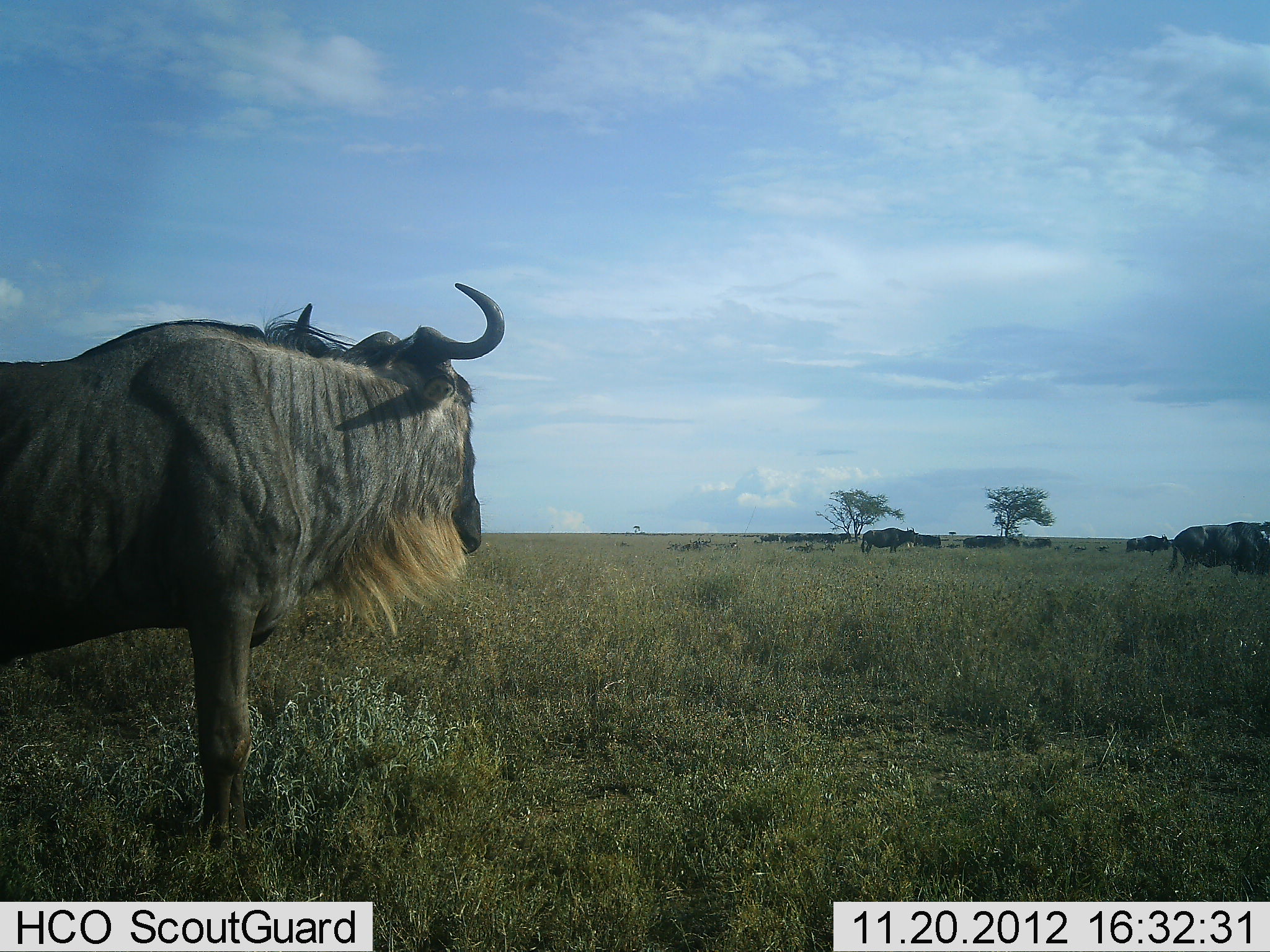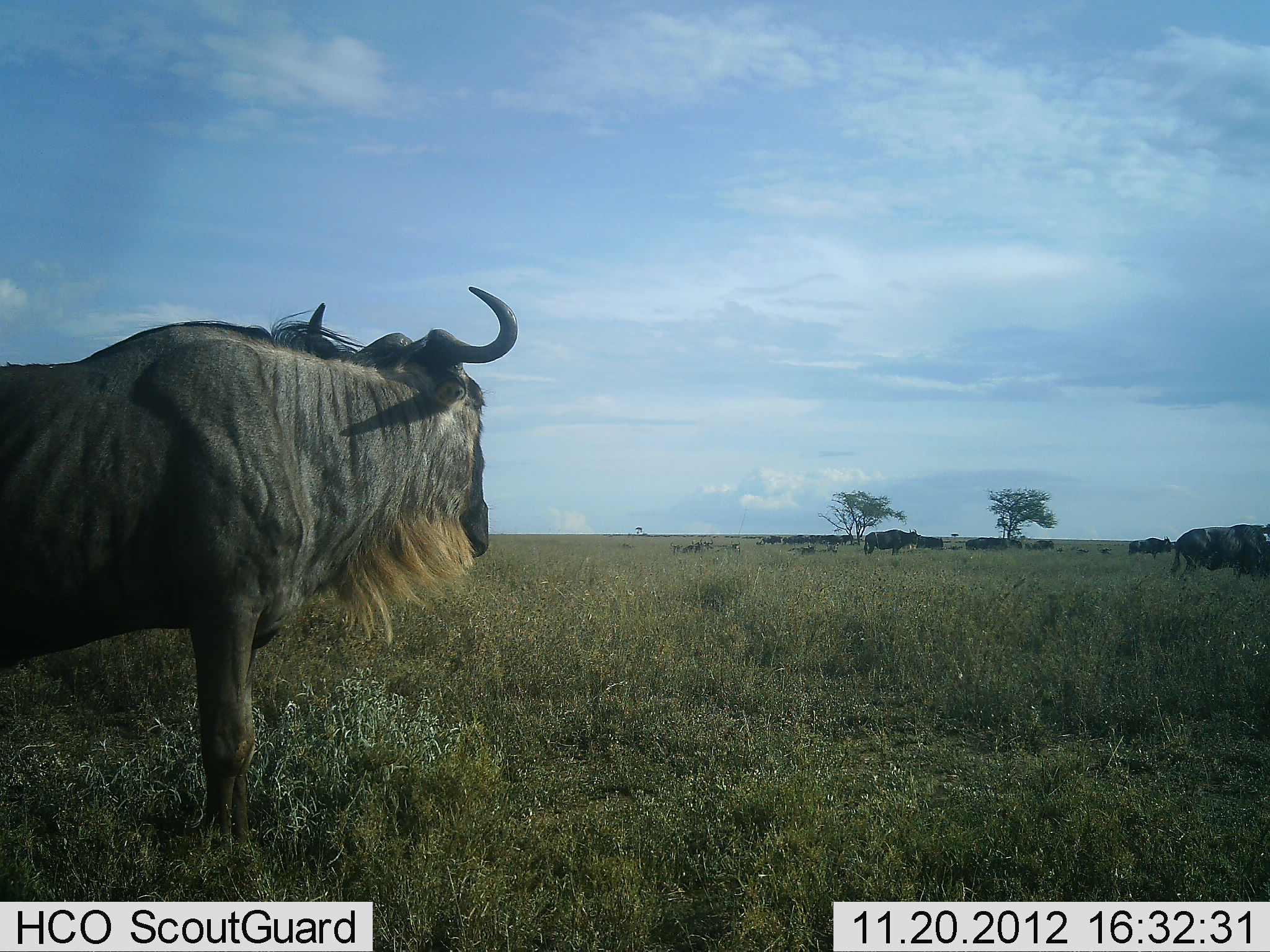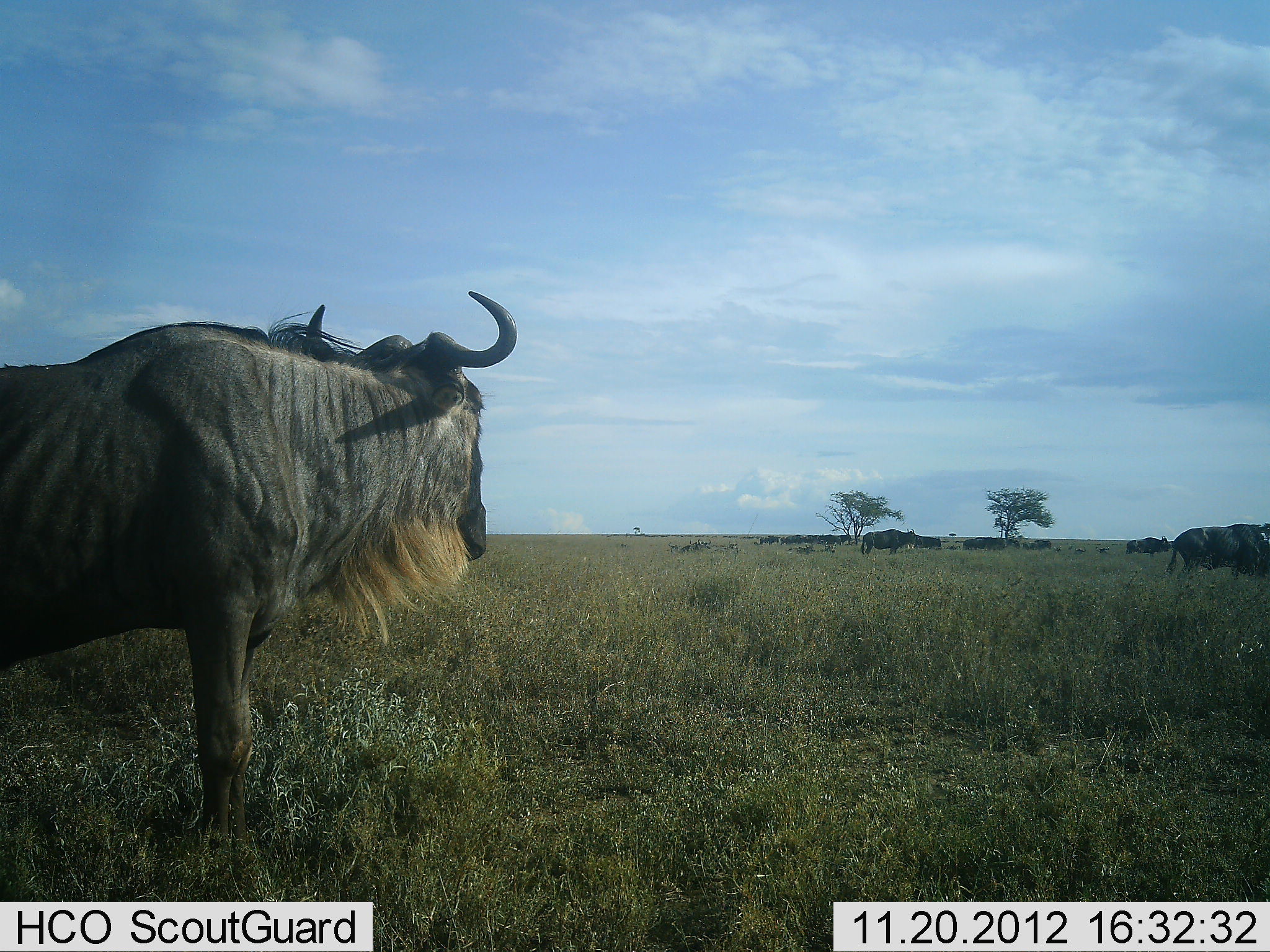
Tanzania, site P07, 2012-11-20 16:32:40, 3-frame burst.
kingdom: Animalia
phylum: Chordata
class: Mammalia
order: Artiodactyla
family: Bovidae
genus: Connochaetes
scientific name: Connochaetes taurinus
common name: blue wildebeest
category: wildebeest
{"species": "wildebeest (blue wildebeest) (Connochaetes taurinus)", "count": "11-50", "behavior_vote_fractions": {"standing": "100%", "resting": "10%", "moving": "10%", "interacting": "0%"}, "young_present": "0%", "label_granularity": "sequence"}